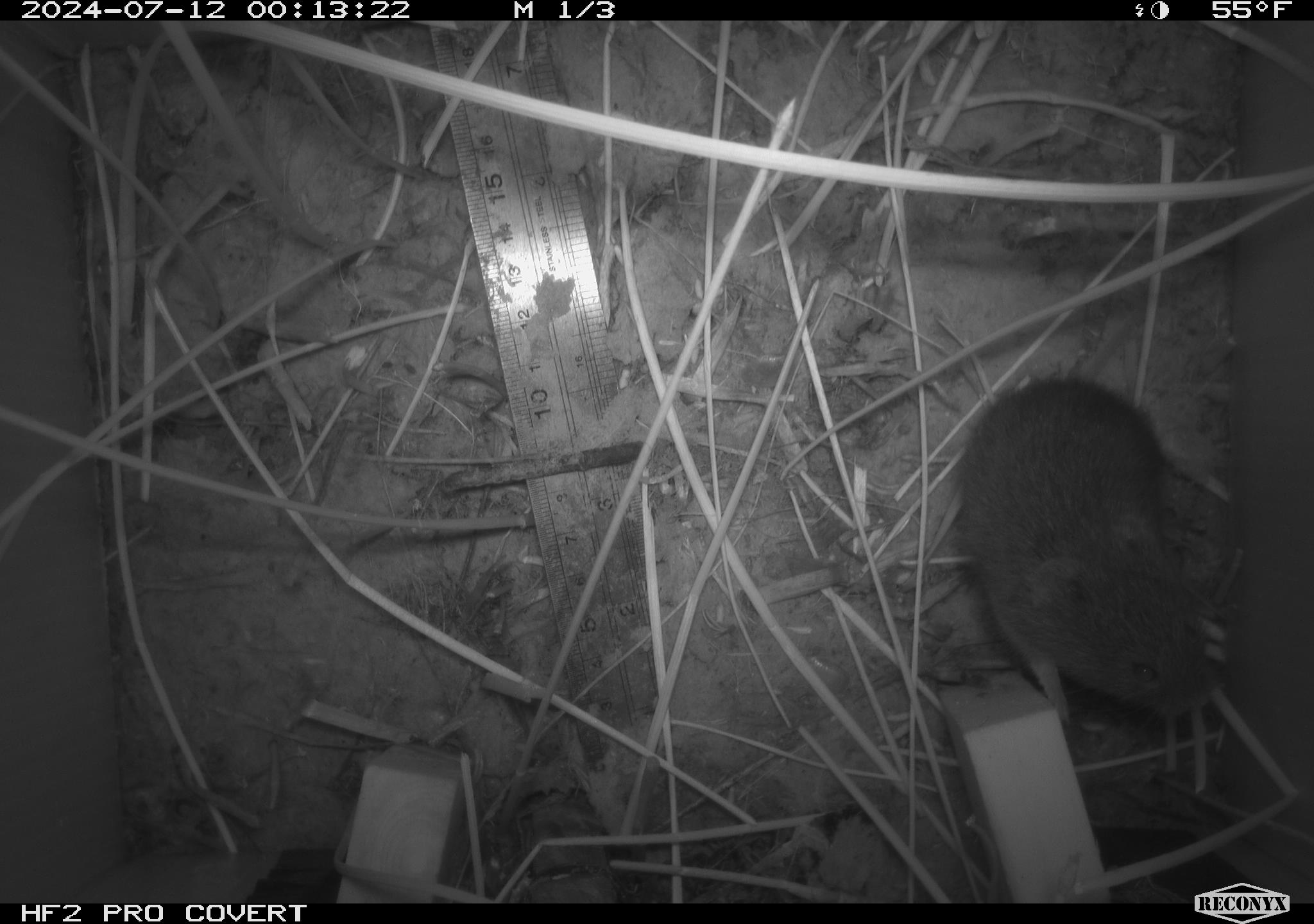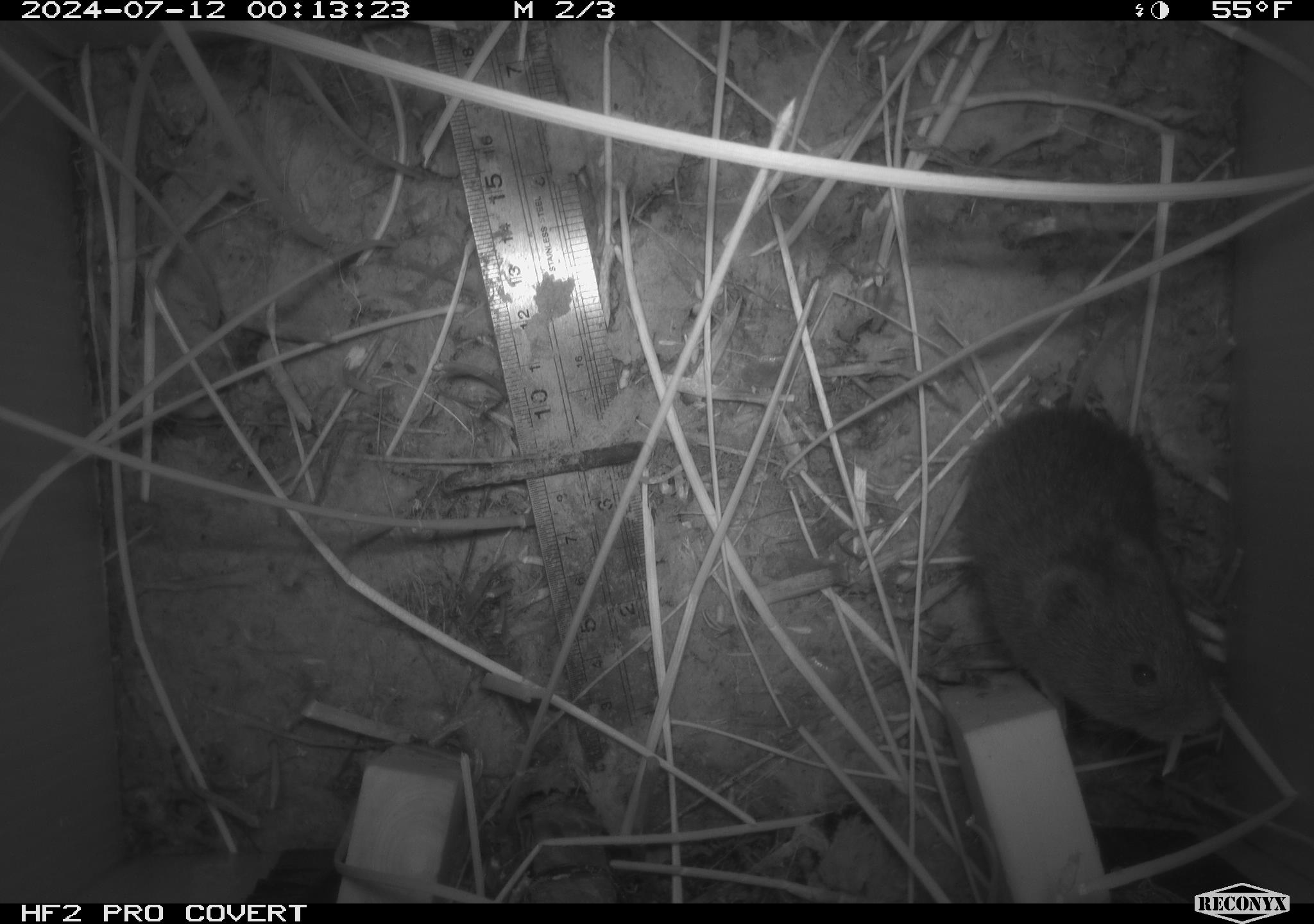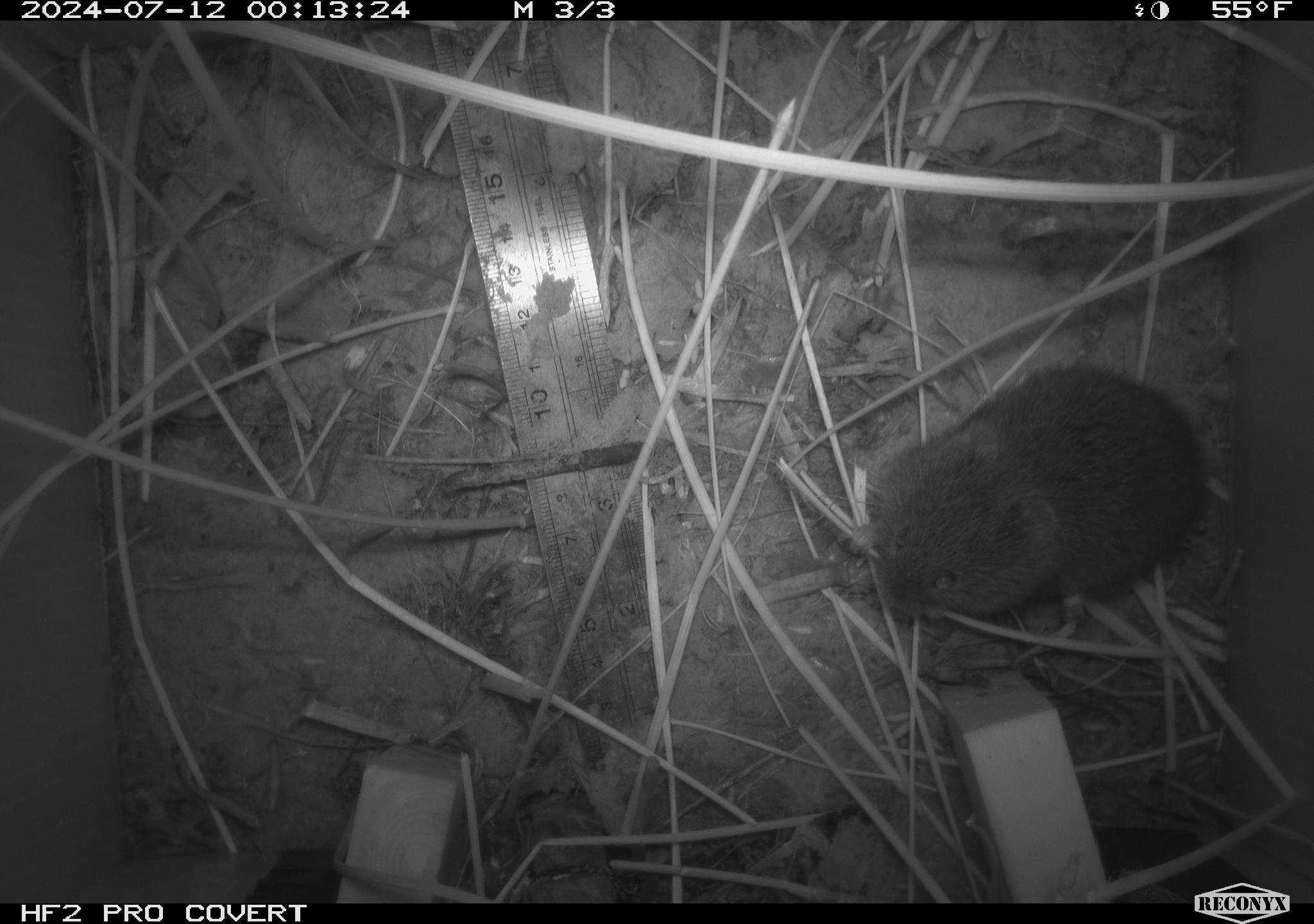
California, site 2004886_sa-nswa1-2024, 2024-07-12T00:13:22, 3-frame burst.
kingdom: Animalia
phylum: Chordata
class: Mammalia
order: Rodentia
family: Cricetidae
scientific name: Arvicolinae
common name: voles, lemmings, and muskrats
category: arvicolinae subfamily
Arvicolinae subfamily (voles, lemmings, and muskrats) (Arvicolinae).